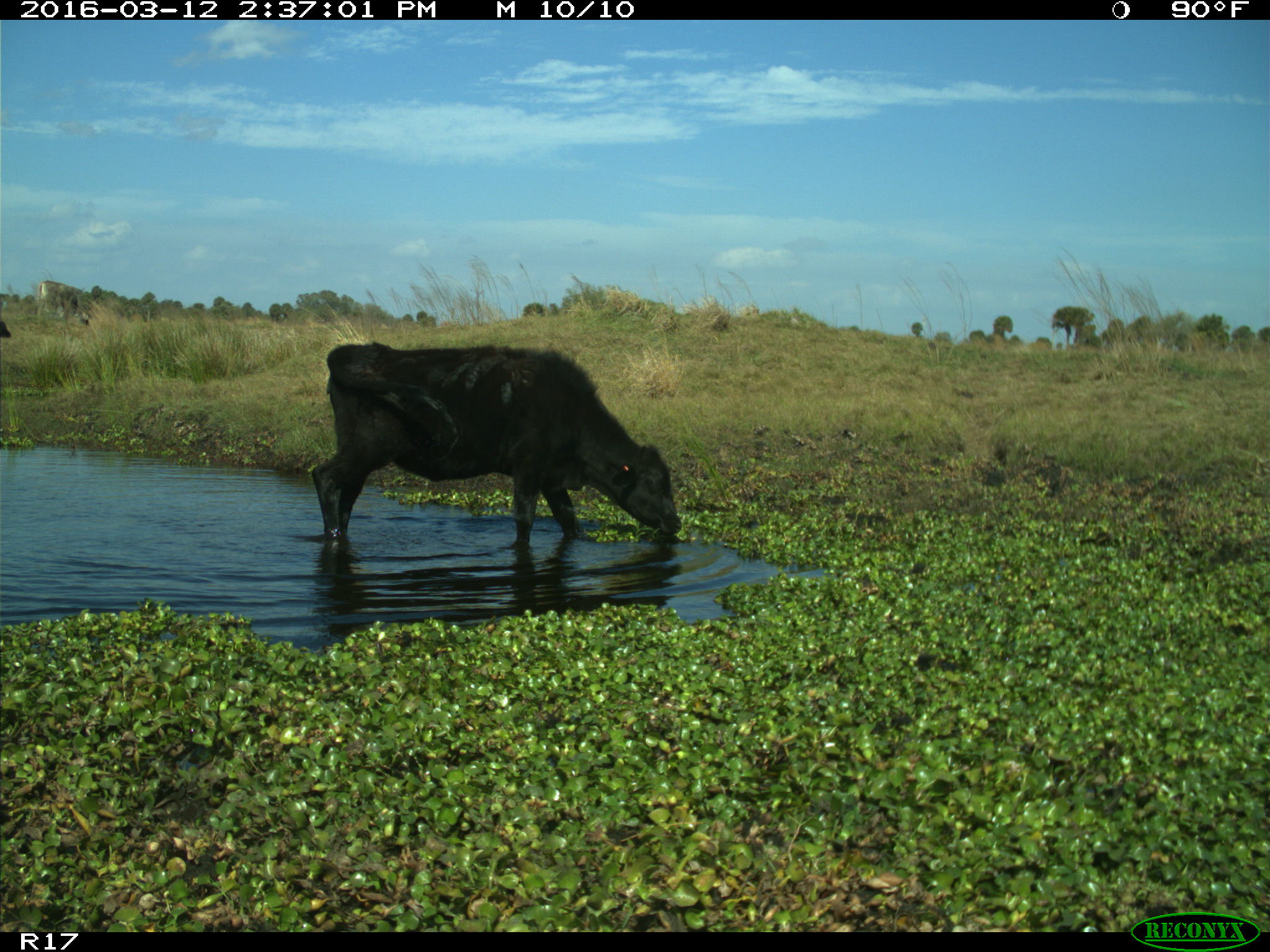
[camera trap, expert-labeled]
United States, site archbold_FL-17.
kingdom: Animalia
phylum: Chordata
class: Mammalia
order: Artiodactyla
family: Bovidae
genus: Bos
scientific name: Bos taurus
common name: domestic cow